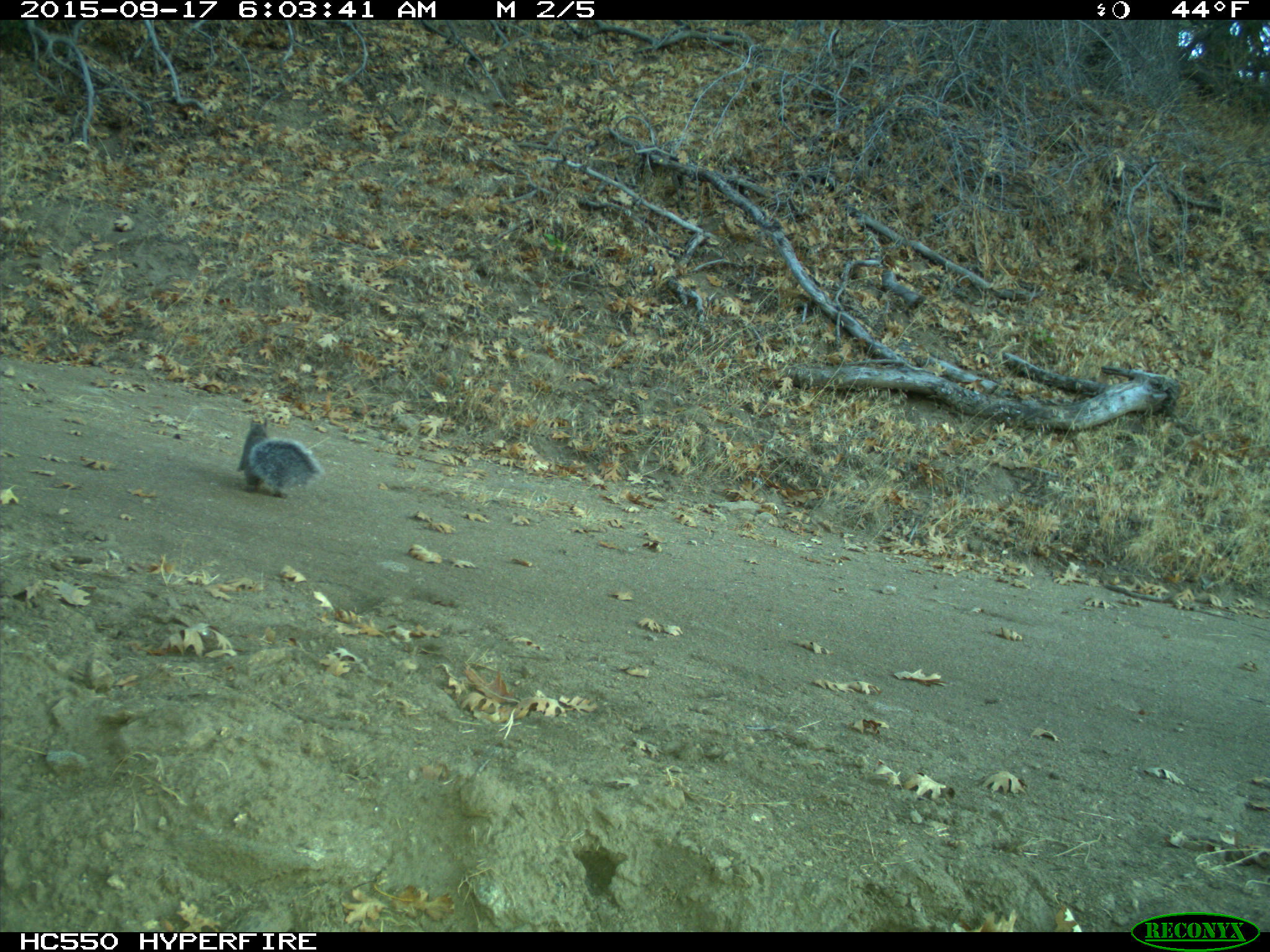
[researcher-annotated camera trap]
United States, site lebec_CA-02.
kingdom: Animalia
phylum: Chordata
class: Mammalia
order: Rodentia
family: Sciuridae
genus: Sciurus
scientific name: Sciurus carolinensis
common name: eastern gray squirrel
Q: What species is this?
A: Sciurus carolinensis (eastern gray squirrel).